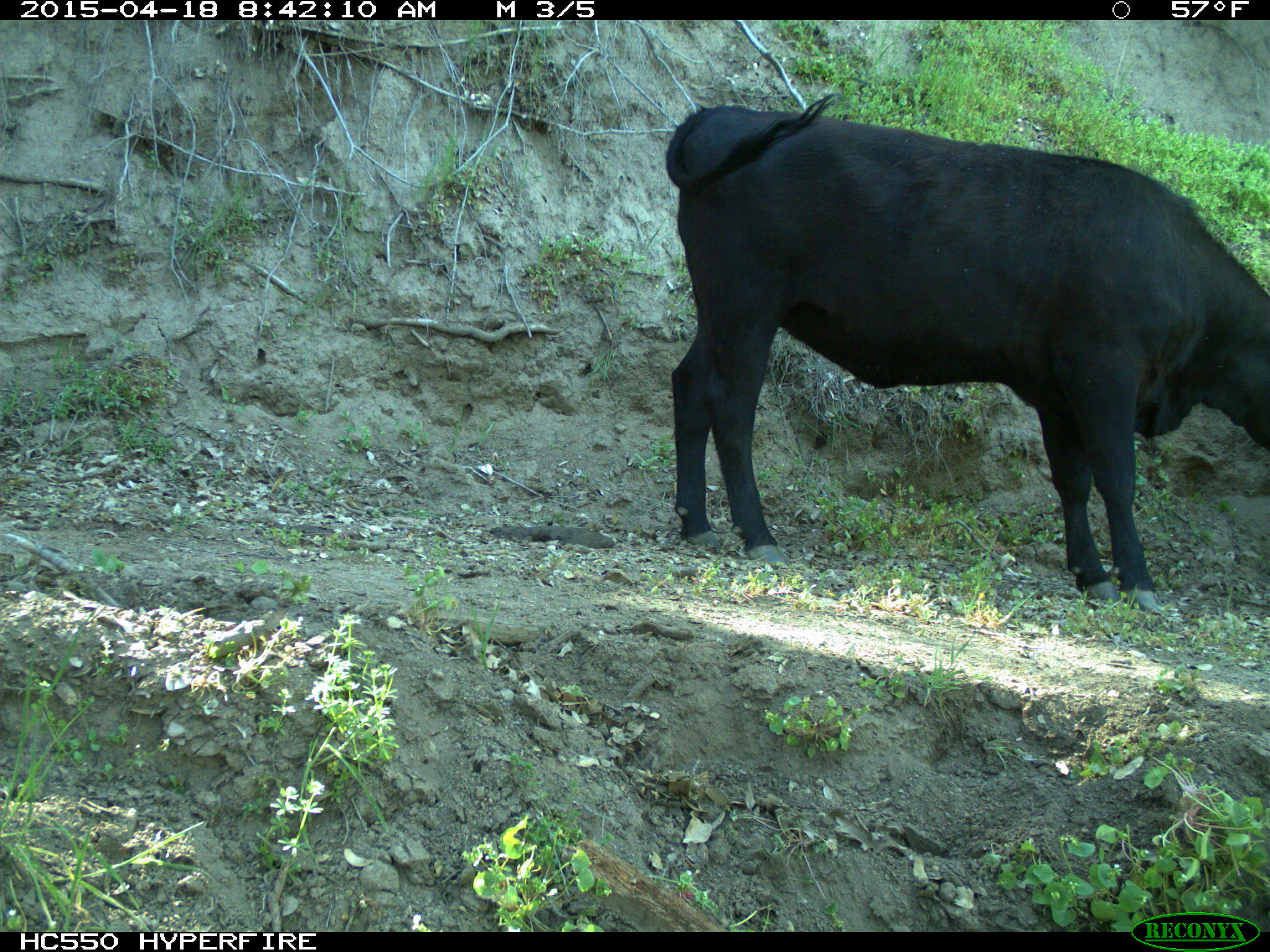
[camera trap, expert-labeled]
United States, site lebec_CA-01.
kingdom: Animalia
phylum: Chordata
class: Mammalia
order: Artiodactyla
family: Bovidae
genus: Bos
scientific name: Bos taurus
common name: domestic cow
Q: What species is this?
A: Bos taurus (domestic cow).